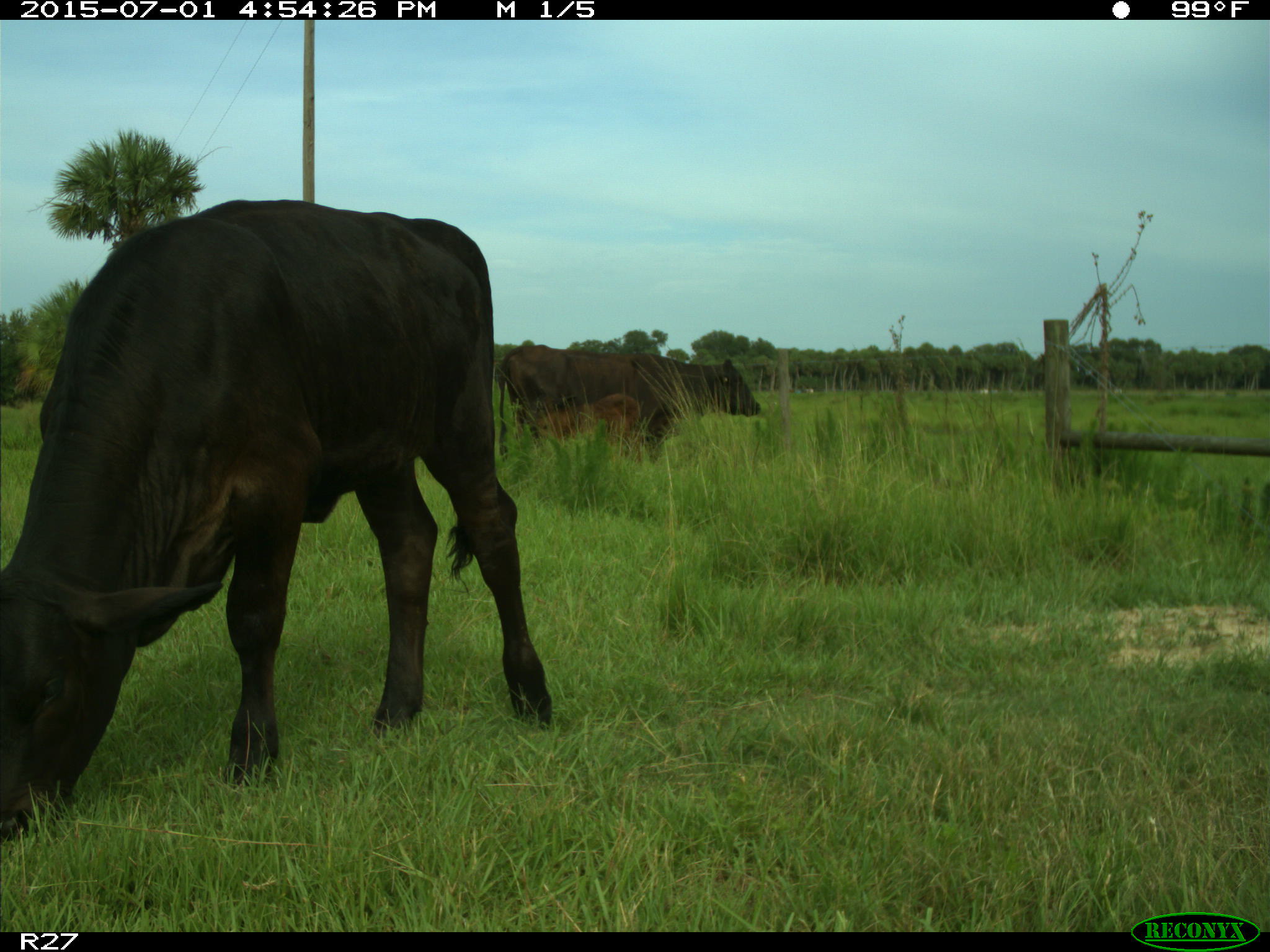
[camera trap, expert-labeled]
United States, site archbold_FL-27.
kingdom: Animalia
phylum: Chordata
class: Mammalia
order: Artiodactyla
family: Bovidae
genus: Bos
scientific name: Bos taurus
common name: domestic cow